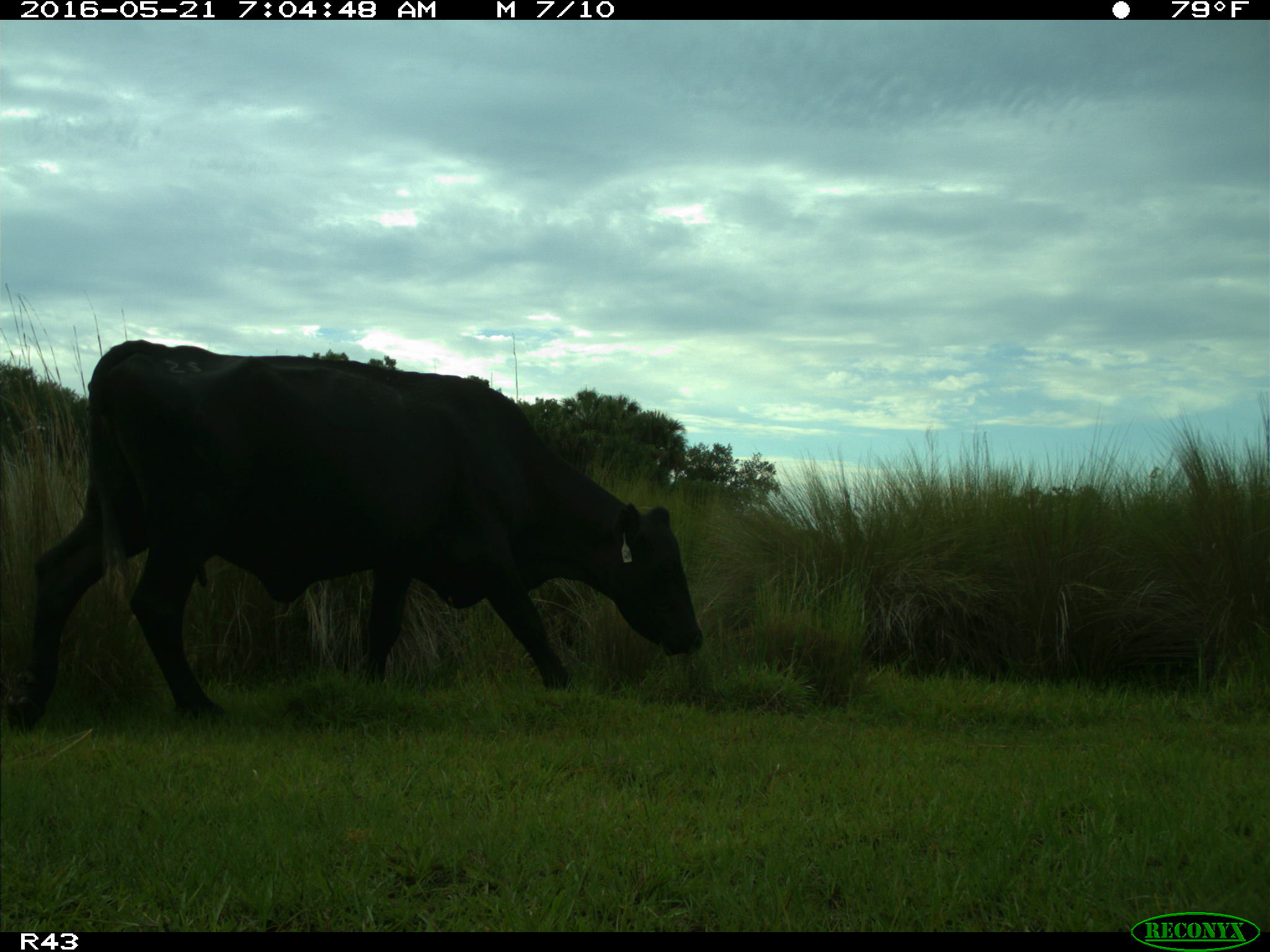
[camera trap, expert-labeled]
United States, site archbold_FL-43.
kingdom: Animalia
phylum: Chordata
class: Mammalia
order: Artiodactyla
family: Bovidae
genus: Bos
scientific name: Bos taurus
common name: domestic cow